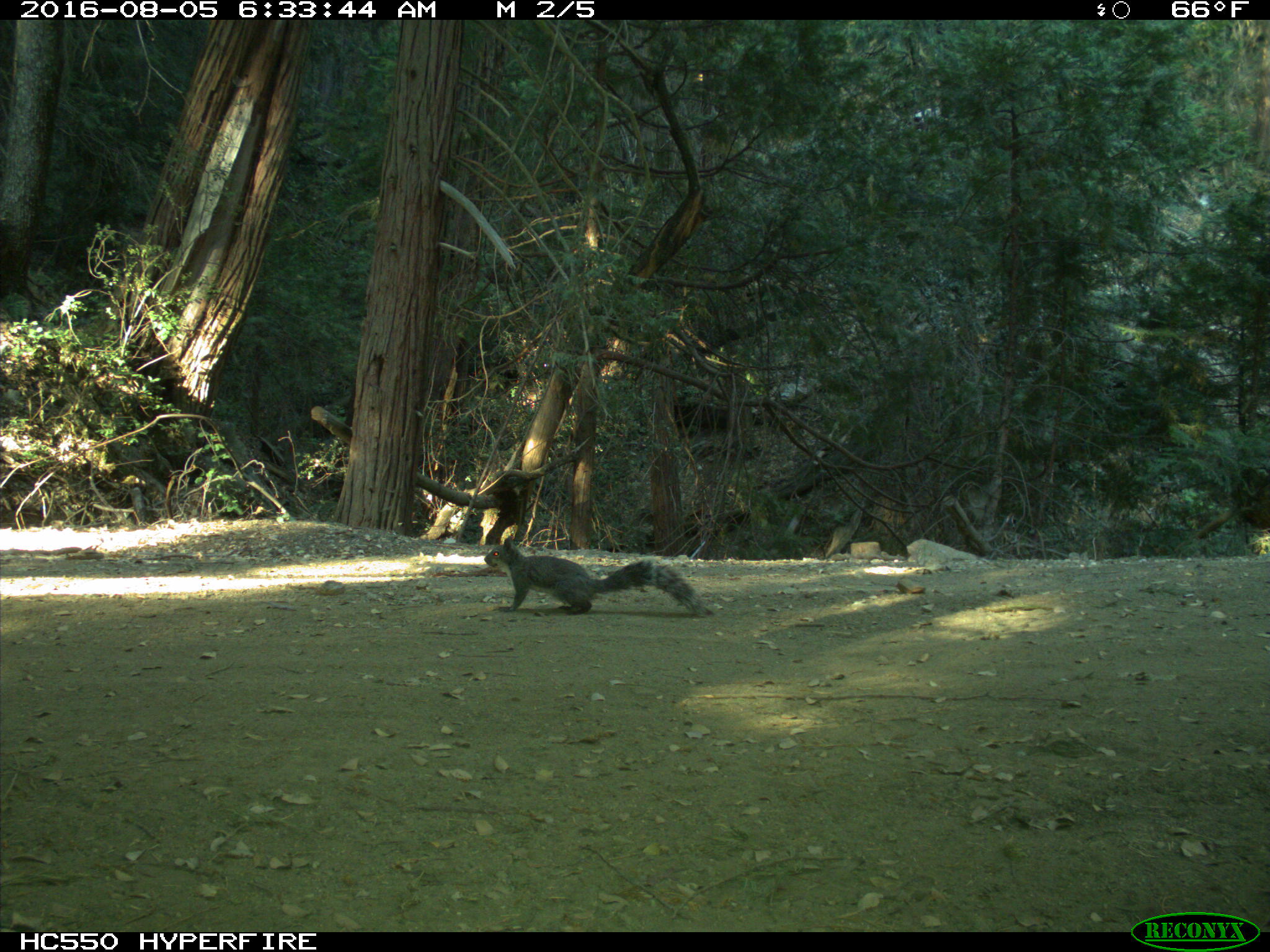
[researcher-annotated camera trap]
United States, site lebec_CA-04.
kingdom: Animalia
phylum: Chordata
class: Mammalia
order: Rodentia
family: Sciuridae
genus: Sciurus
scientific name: Sciurus carolinensis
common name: eastern gray squirrel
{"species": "Sciurus carolinensis (eastern gray squirrel)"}